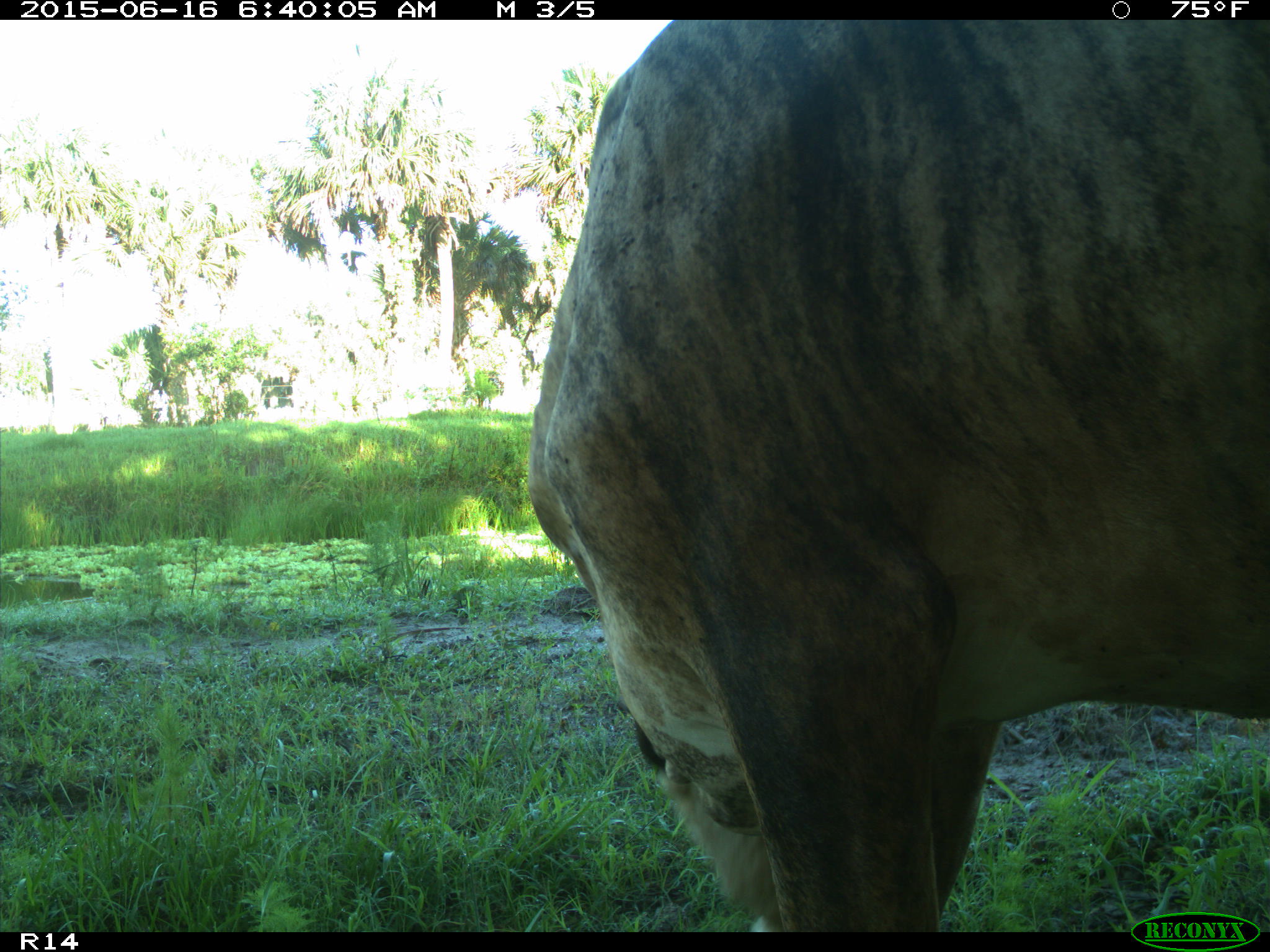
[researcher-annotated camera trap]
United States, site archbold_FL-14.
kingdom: Animalia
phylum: Chordata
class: Mammalia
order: Artiodactyla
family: Bovidae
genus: Bos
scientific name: Bos taurus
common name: domestic cow